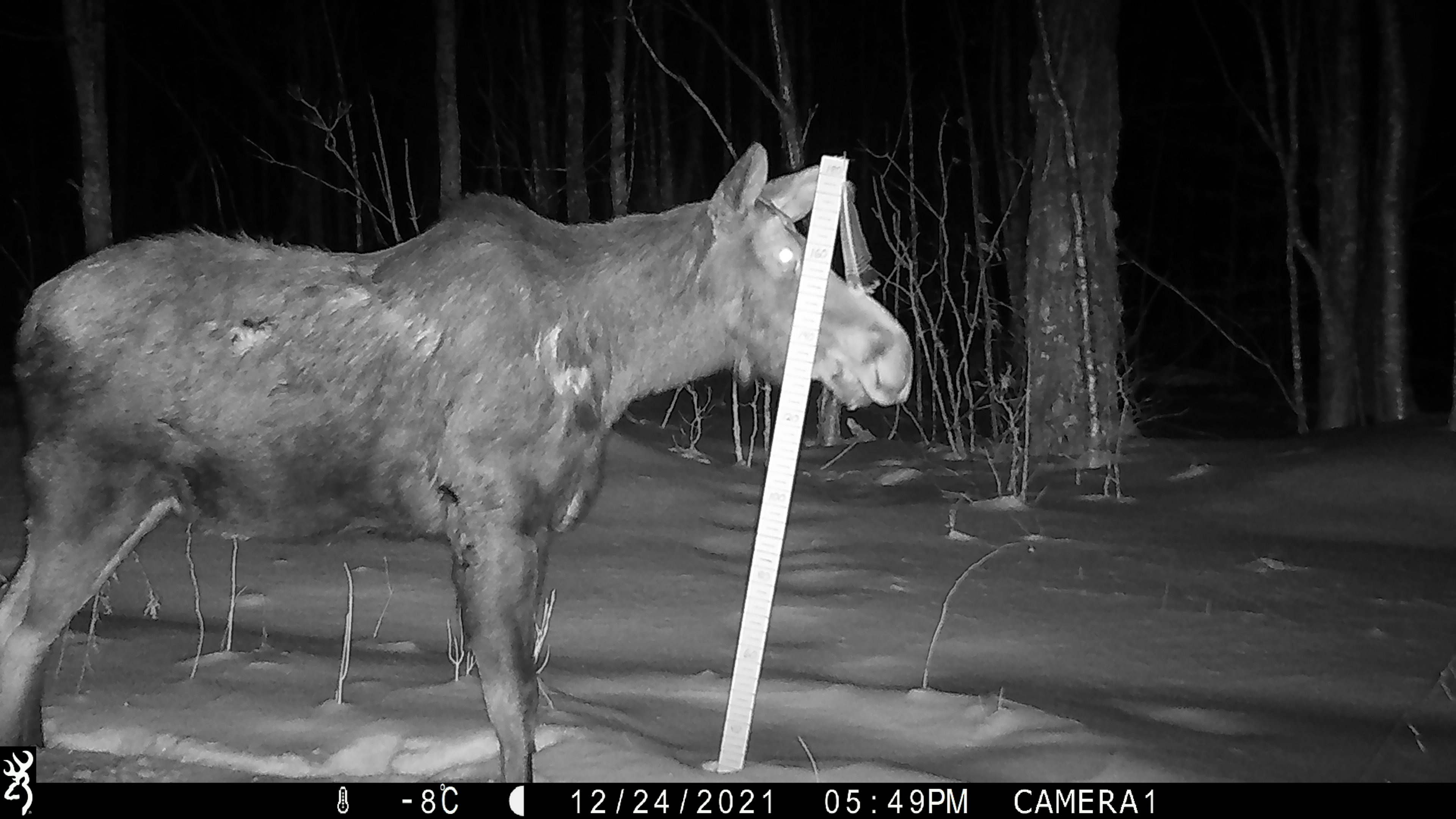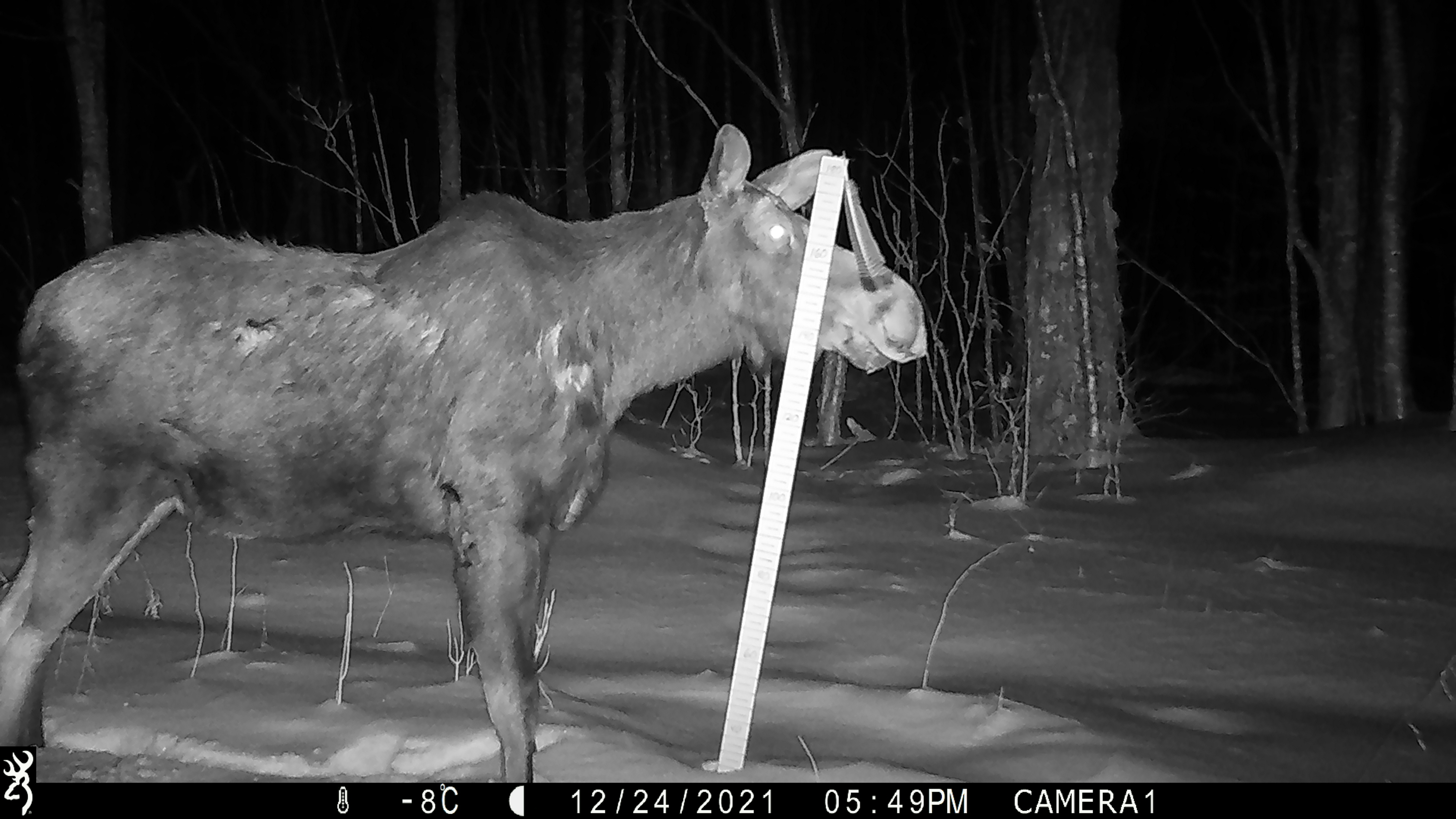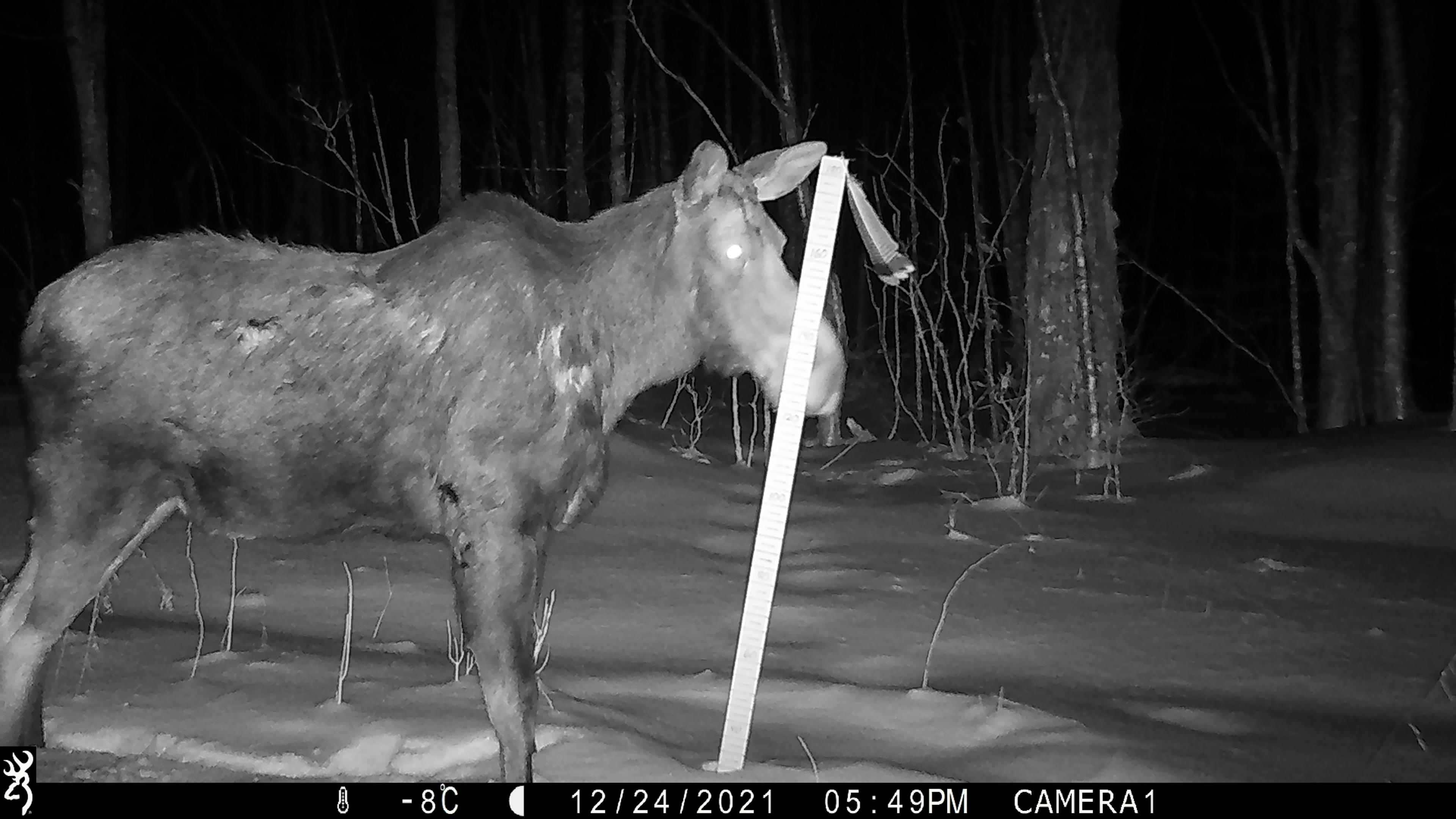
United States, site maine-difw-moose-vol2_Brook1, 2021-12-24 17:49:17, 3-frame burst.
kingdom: Animalia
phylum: Chordata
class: Mammalia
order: Artiodactyla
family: Cervidae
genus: Alces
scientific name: Alces alces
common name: moose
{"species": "moose (Alces alces)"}